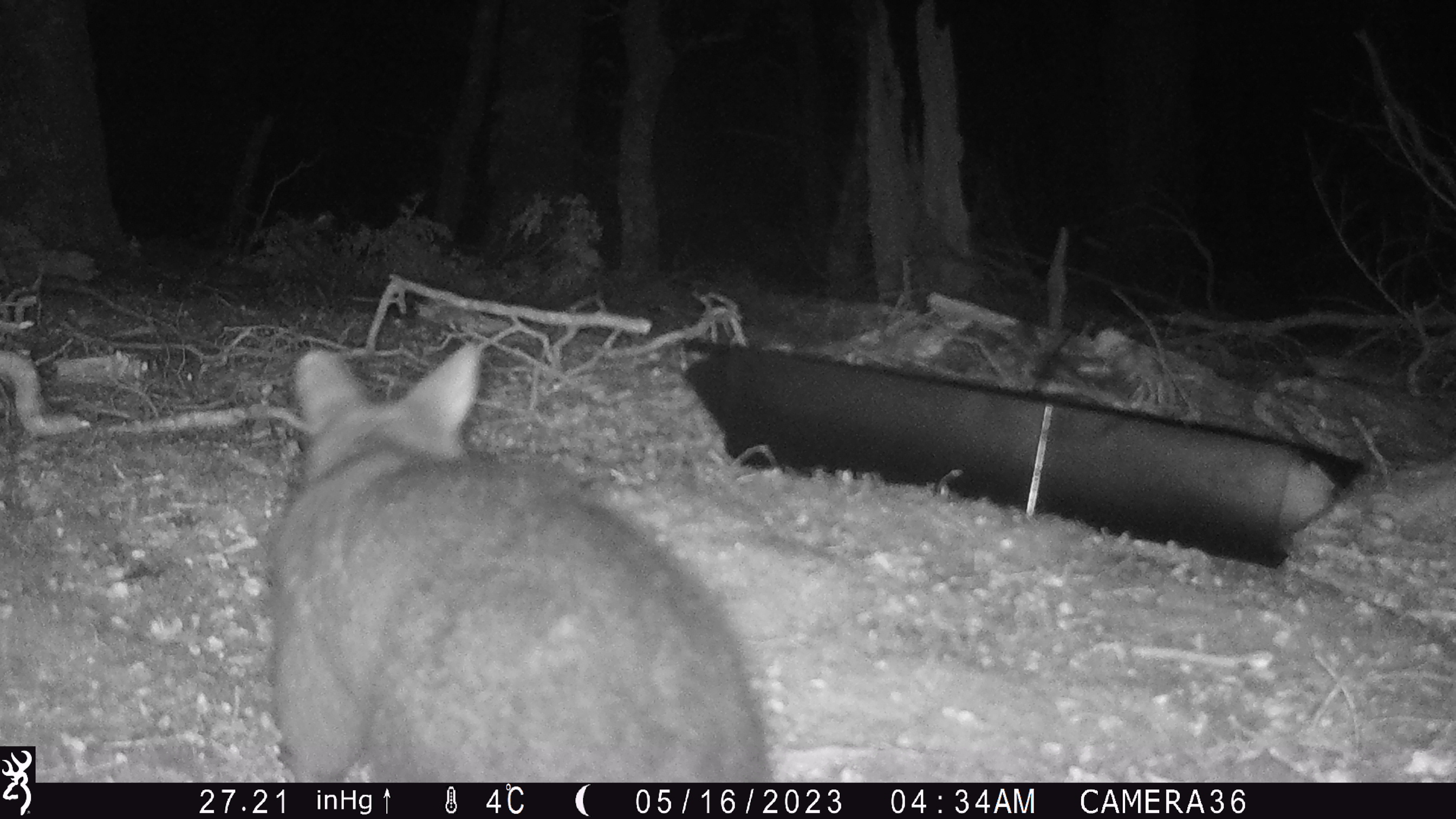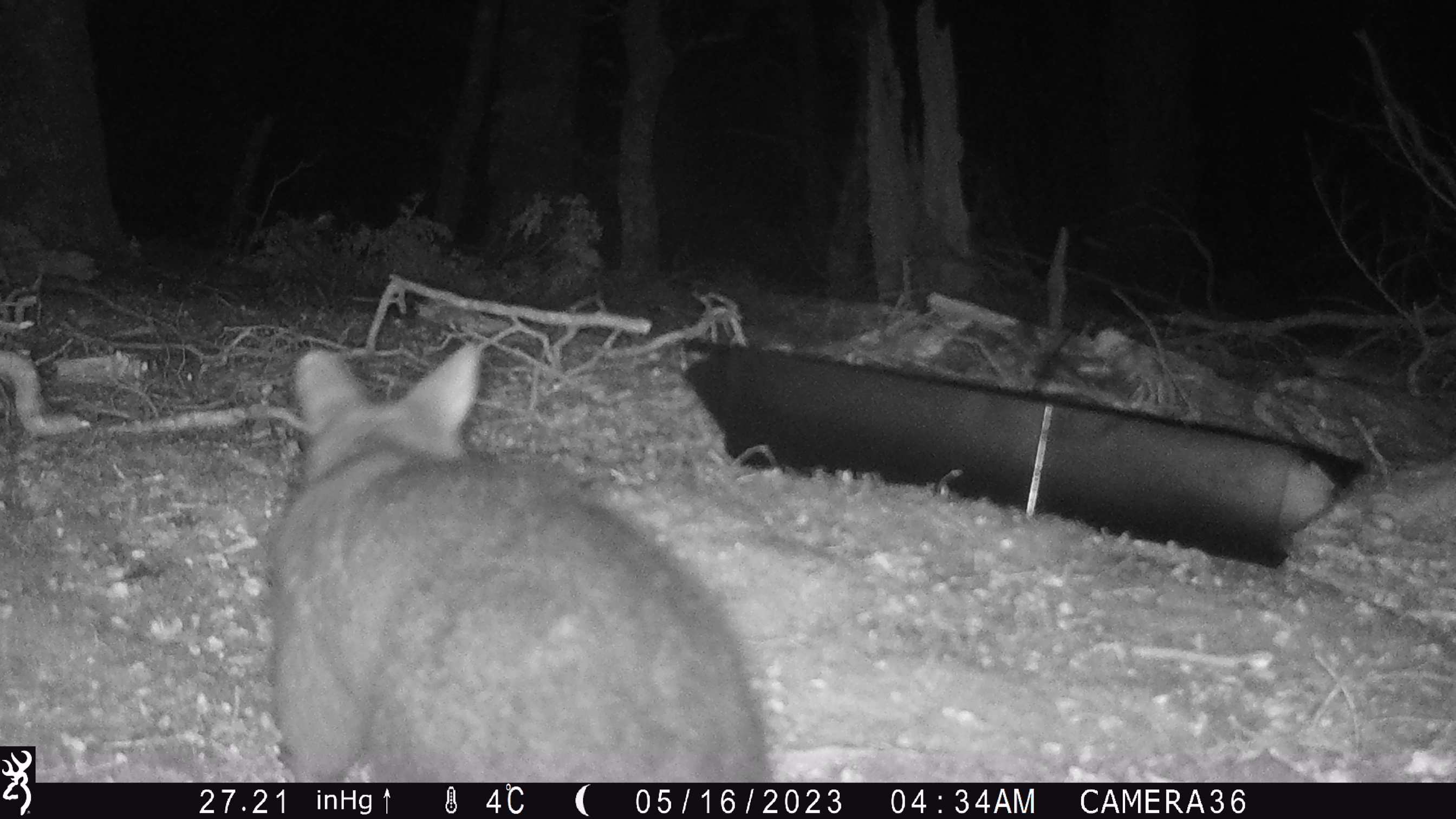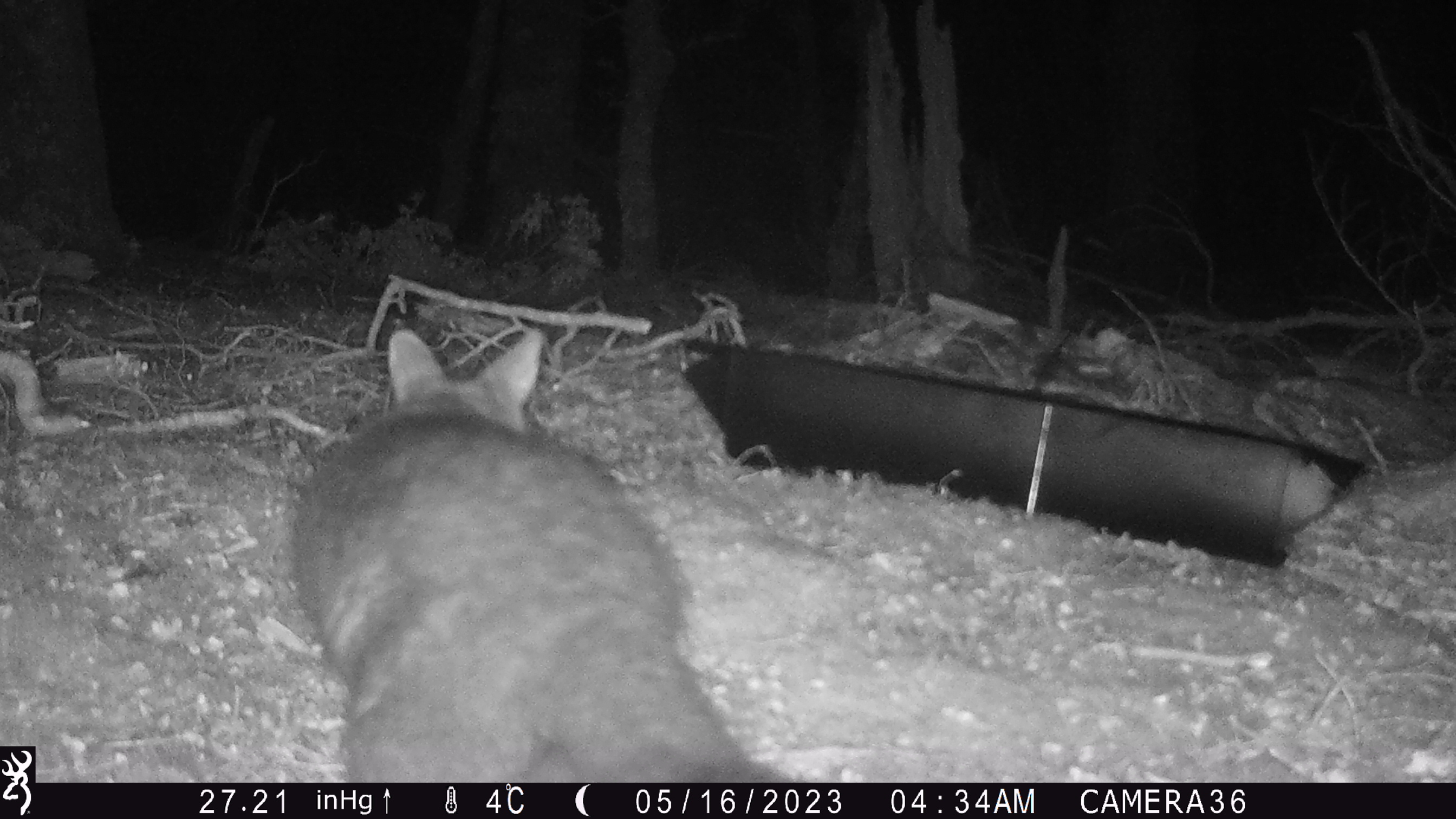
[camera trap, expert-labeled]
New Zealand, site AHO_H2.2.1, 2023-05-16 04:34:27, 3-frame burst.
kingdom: Animalia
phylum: Chordata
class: Mammalia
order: Diprotodontia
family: Phalangeridae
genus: Trichosurus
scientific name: Trichosurus vulpecula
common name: common brushtail possum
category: possum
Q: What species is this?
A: Possum (common brushtail possum) (Trichosurus vulpecula).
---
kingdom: Animalia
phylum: Chordata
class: Mammalia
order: Carnivora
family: Mustelidae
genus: Mustela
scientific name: Mustela erminea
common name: stoat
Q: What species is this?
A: Stoat (Mustela erminea).